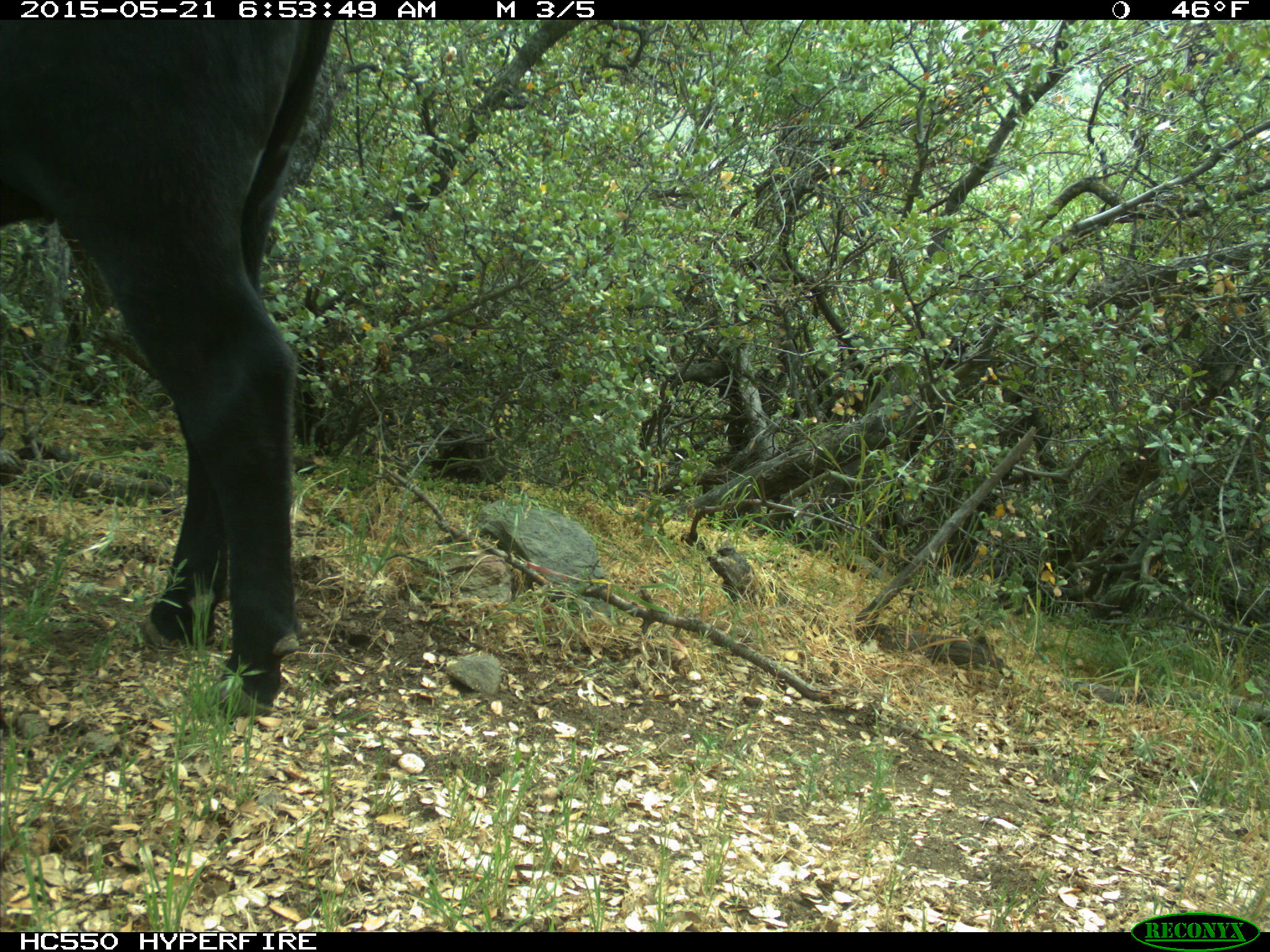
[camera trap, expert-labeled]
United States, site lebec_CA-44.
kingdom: Animalia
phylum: Chordata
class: Mammalia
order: Artiodactyla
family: Bovidae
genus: Bos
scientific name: Bos taurus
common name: domestic cow